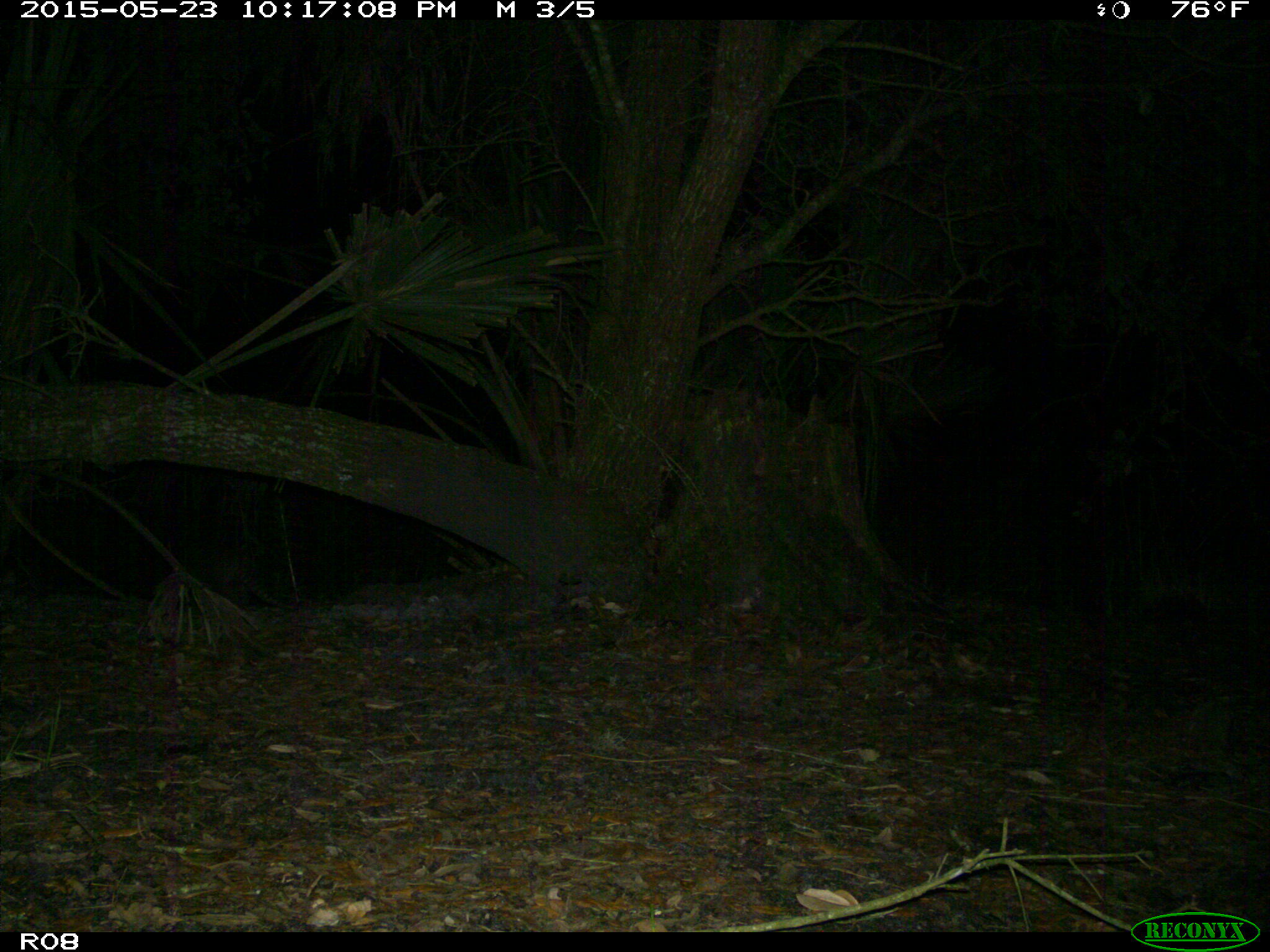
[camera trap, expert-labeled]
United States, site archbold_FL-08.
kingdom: Animalia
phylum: Chordata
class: Mammalia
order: Cingulata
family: Dasypodidae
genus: Dasypus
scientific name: Dasypus novemcinctus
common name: nine-banded armadillo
Dasypus novemcinctus (nine-banded armadillo).